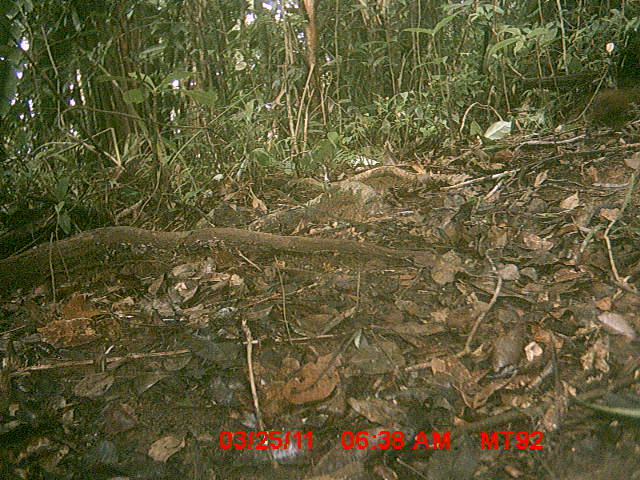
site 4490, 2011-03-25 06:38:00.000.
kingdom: Animalia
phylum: Chordata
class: Aves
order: Gruiformes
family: Sarothruridae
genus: Mentocrex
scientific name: Mentocrex kioloides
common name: madagascar wood rail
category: canirallus kioloides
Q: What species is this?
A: Canirallus kioloides (madagascar wood rail) (Mentocrex kioloides).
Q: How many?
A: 1.